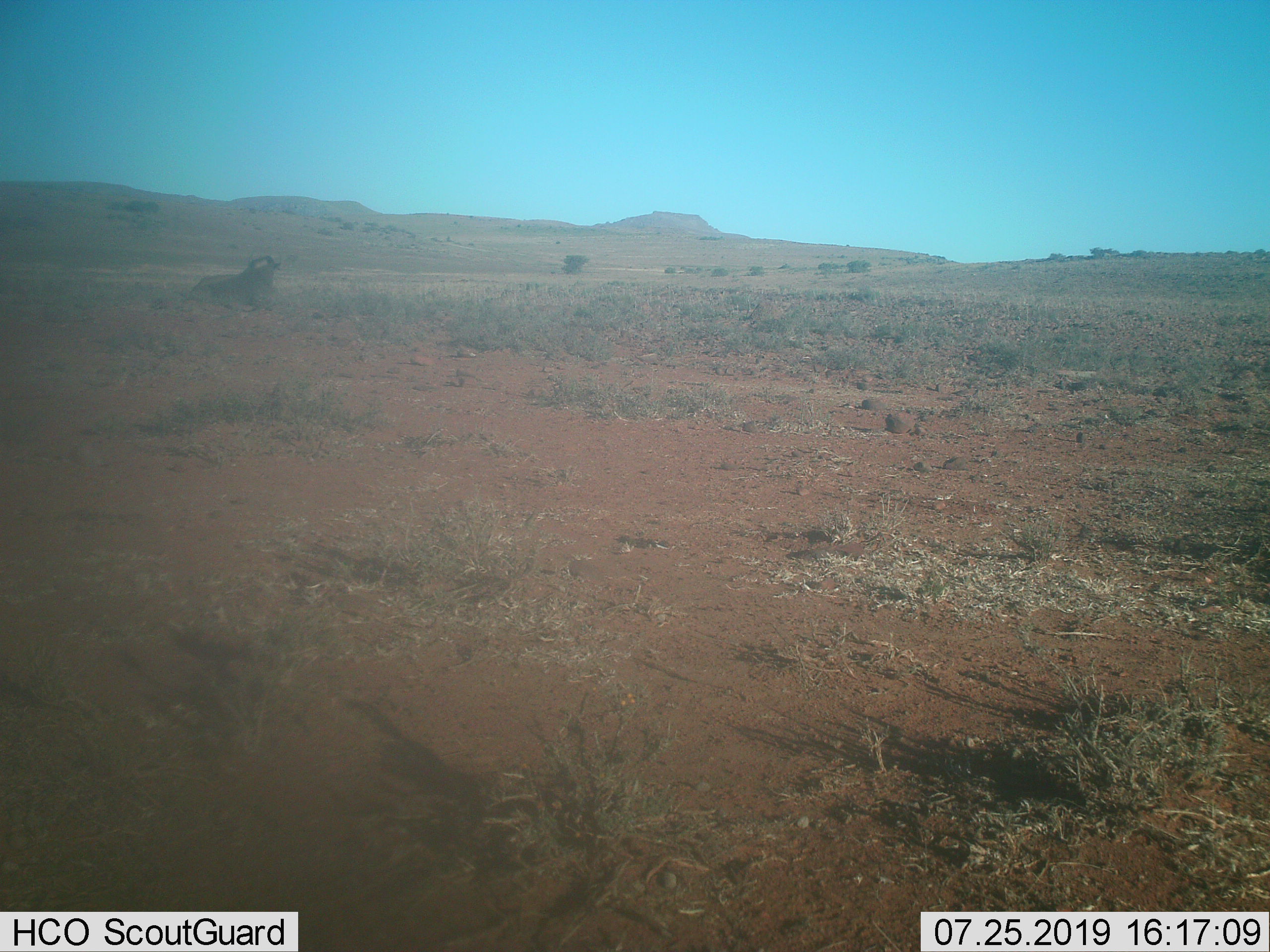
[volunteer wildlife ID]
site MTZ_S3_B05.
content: unidentified animal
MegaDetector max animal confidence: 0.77